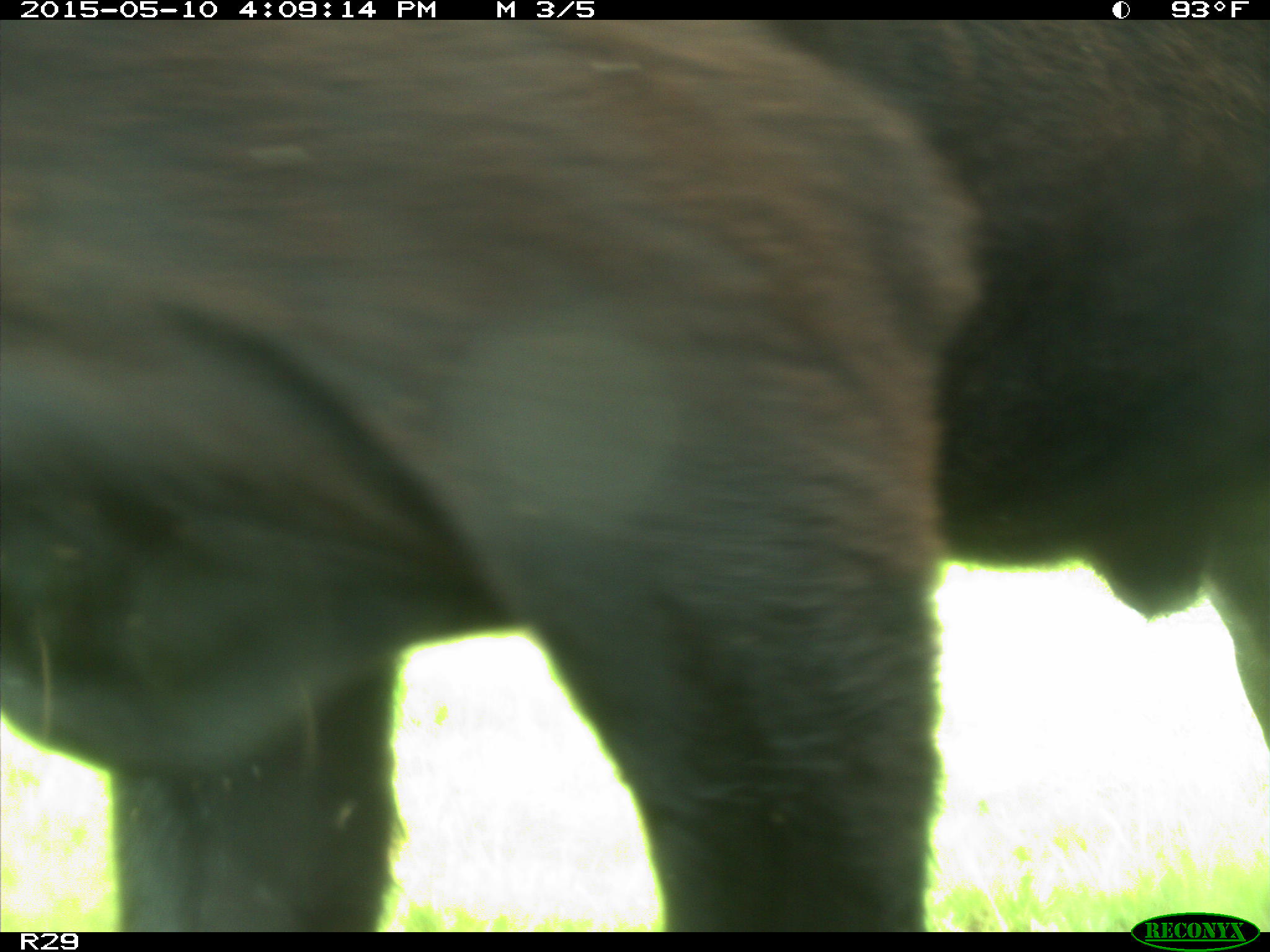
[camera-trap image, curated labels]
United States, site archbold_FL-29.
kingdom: Animalia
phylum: Chordata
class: Mammalia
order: Artiodactyla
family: Bovidae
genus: Bos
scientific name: Bos taurus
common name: domestic cow